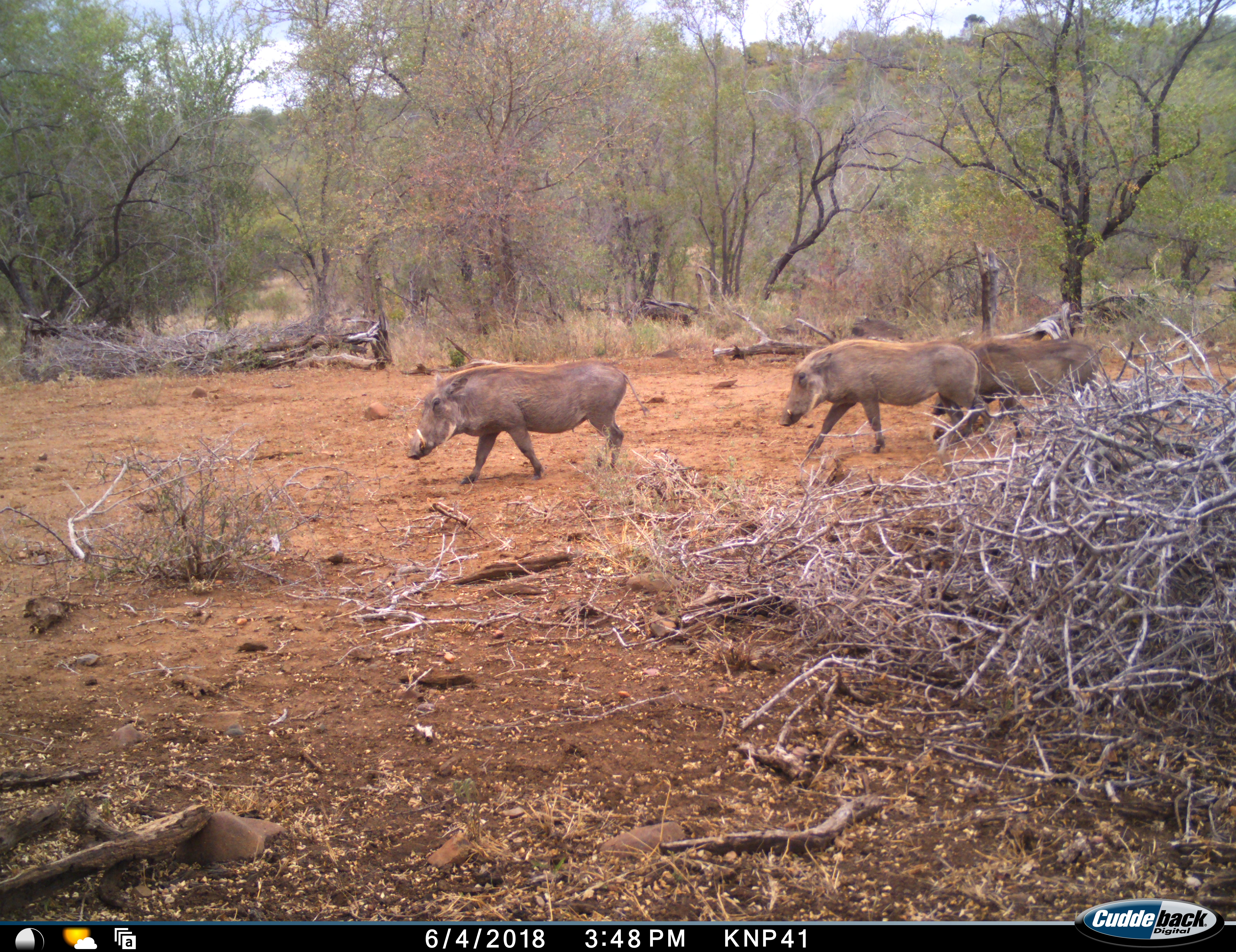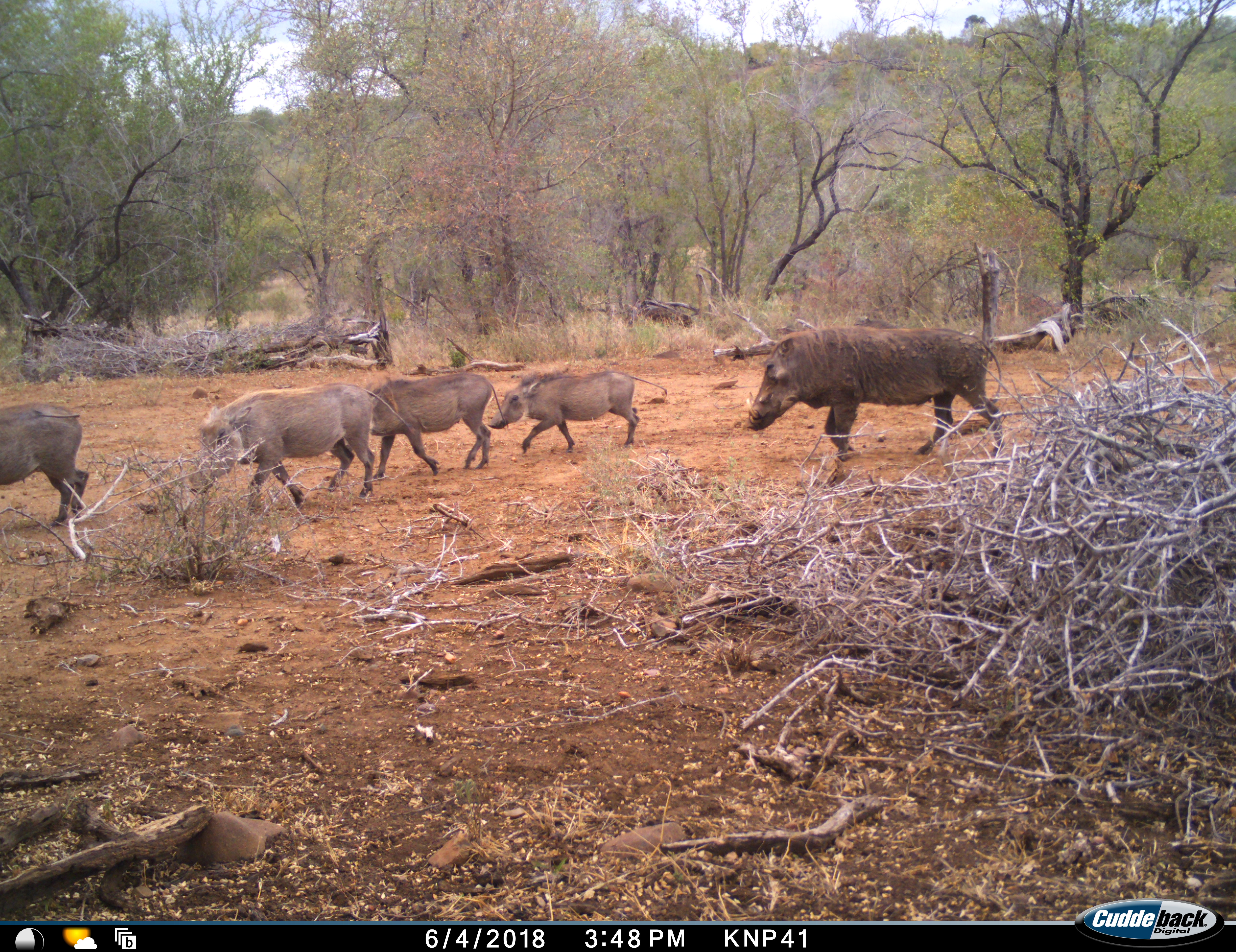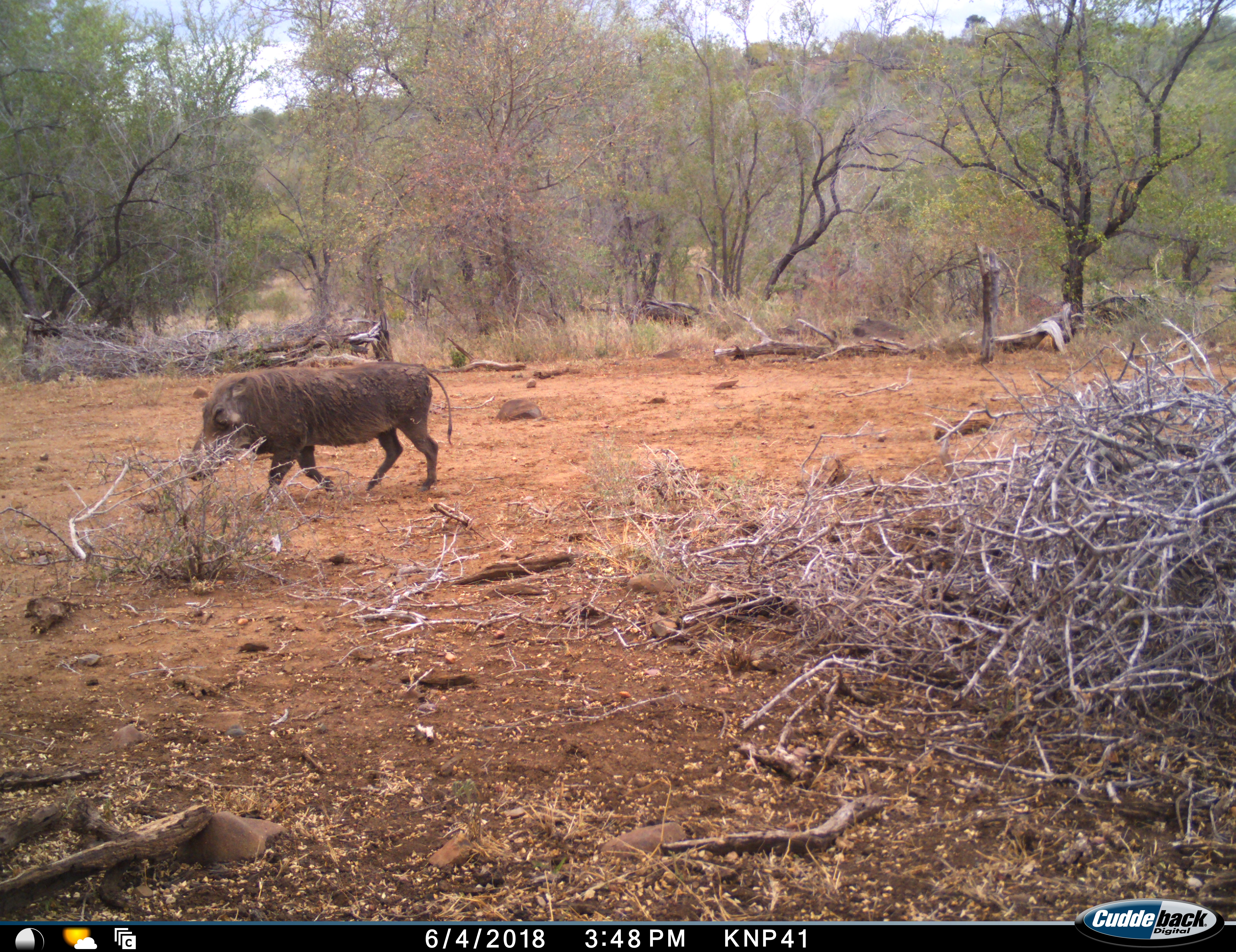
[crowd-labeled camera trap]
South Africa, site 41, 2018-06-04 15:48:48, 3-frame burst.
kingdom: Animalia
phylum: Chordata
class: Mammalia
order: Artiodactyla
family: Suidae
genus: Phacochoerus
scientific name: Phacochoerus africanus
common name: warthog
Warthog (Phacochoerus africanus), count 5. Behavior (volunteer vote fractions): standing 0%, resting 0%, moving 100%, interacting 0%. Young present (vote fraction): 40%. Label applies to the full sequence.